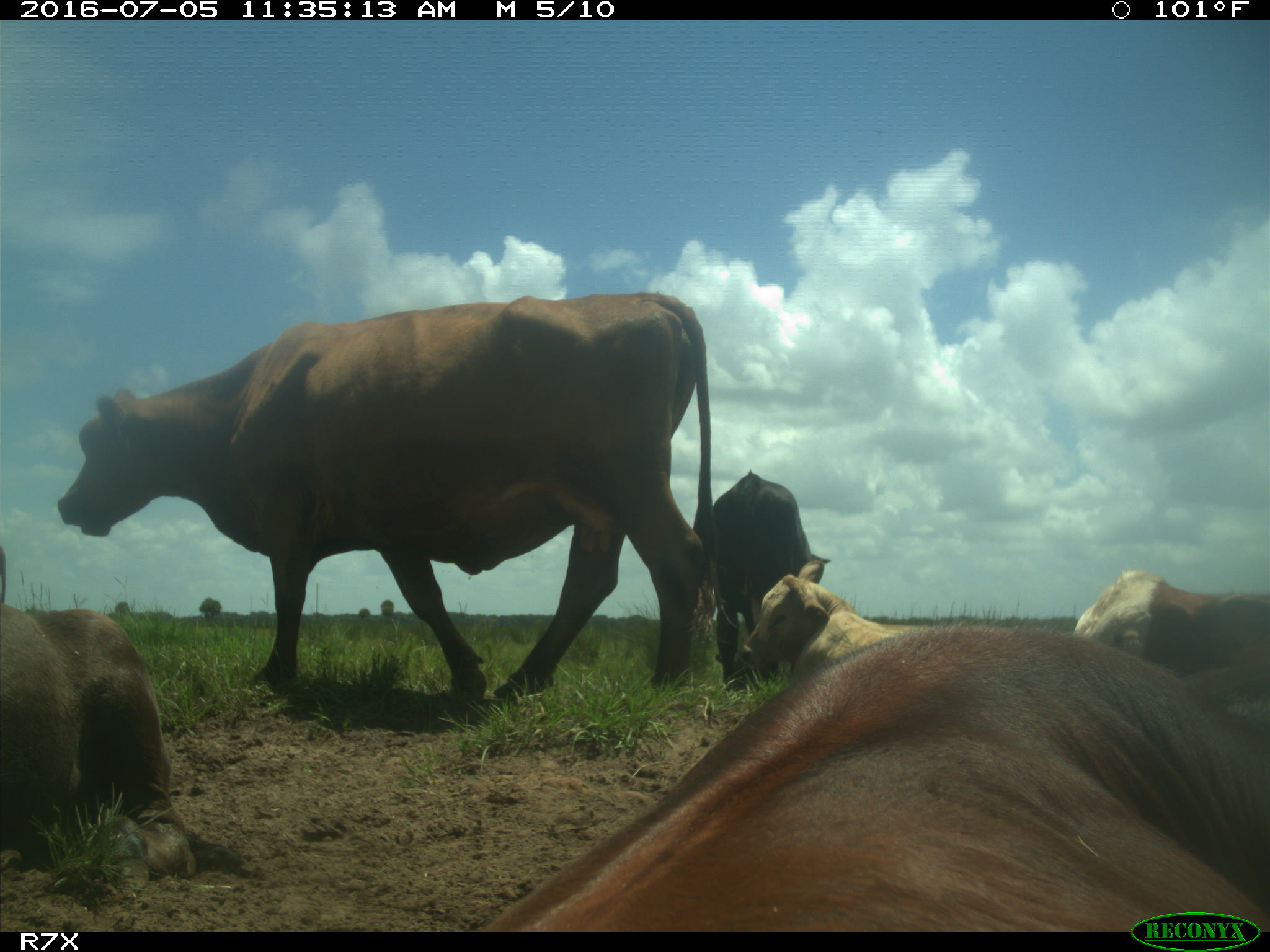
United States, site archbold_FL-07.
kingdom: Animalia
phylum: Chordata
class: Mammalia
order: Artiodactyla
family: Bovidae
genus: Bos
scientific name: Bos taurus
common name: domestic cow